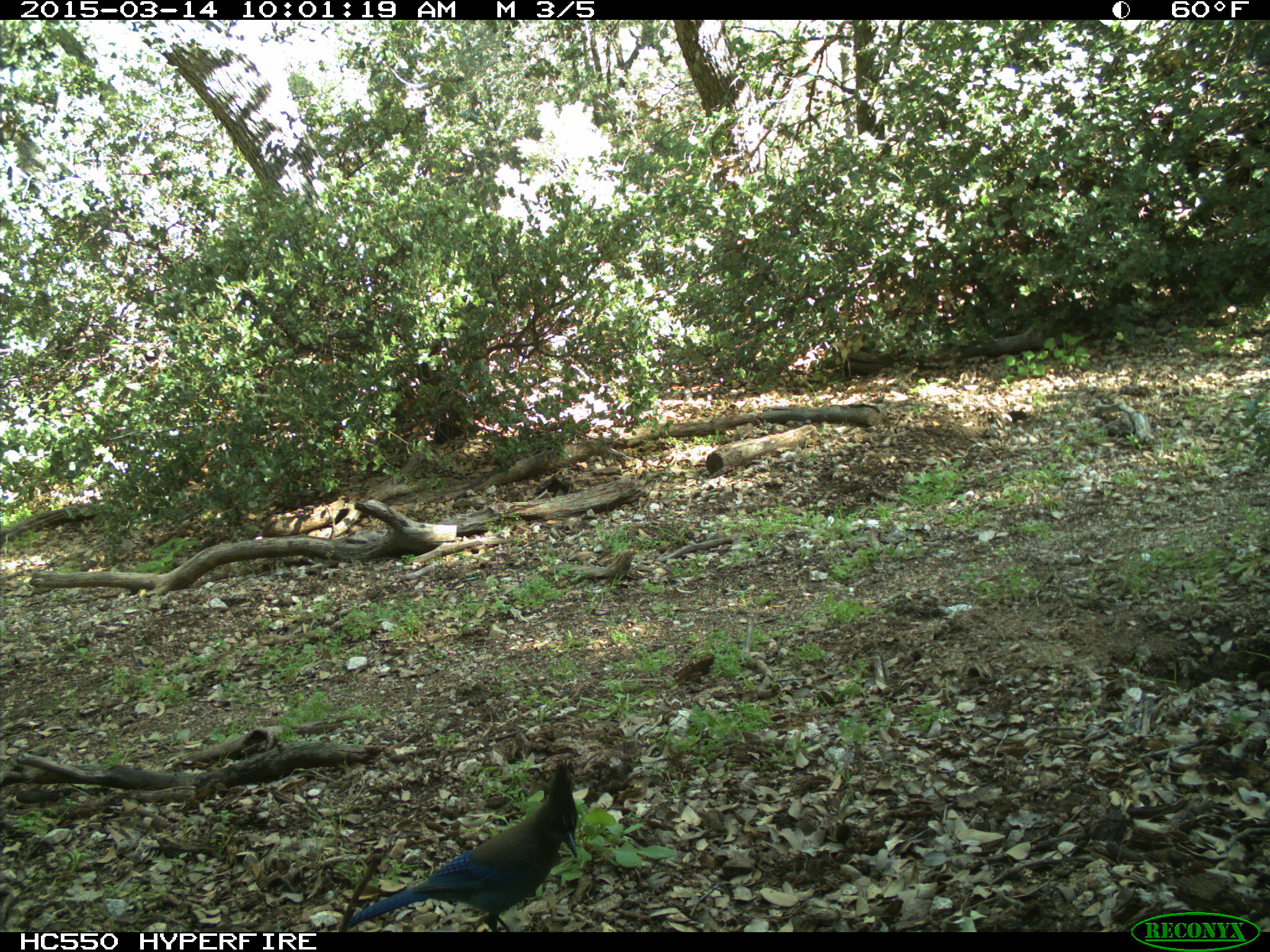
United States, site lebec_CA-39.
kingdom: Animalia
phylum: Chordata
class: Aves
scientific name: Aves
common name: birds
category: unidentified bird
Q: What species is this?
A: Unidentified bird (birds) (Aves).